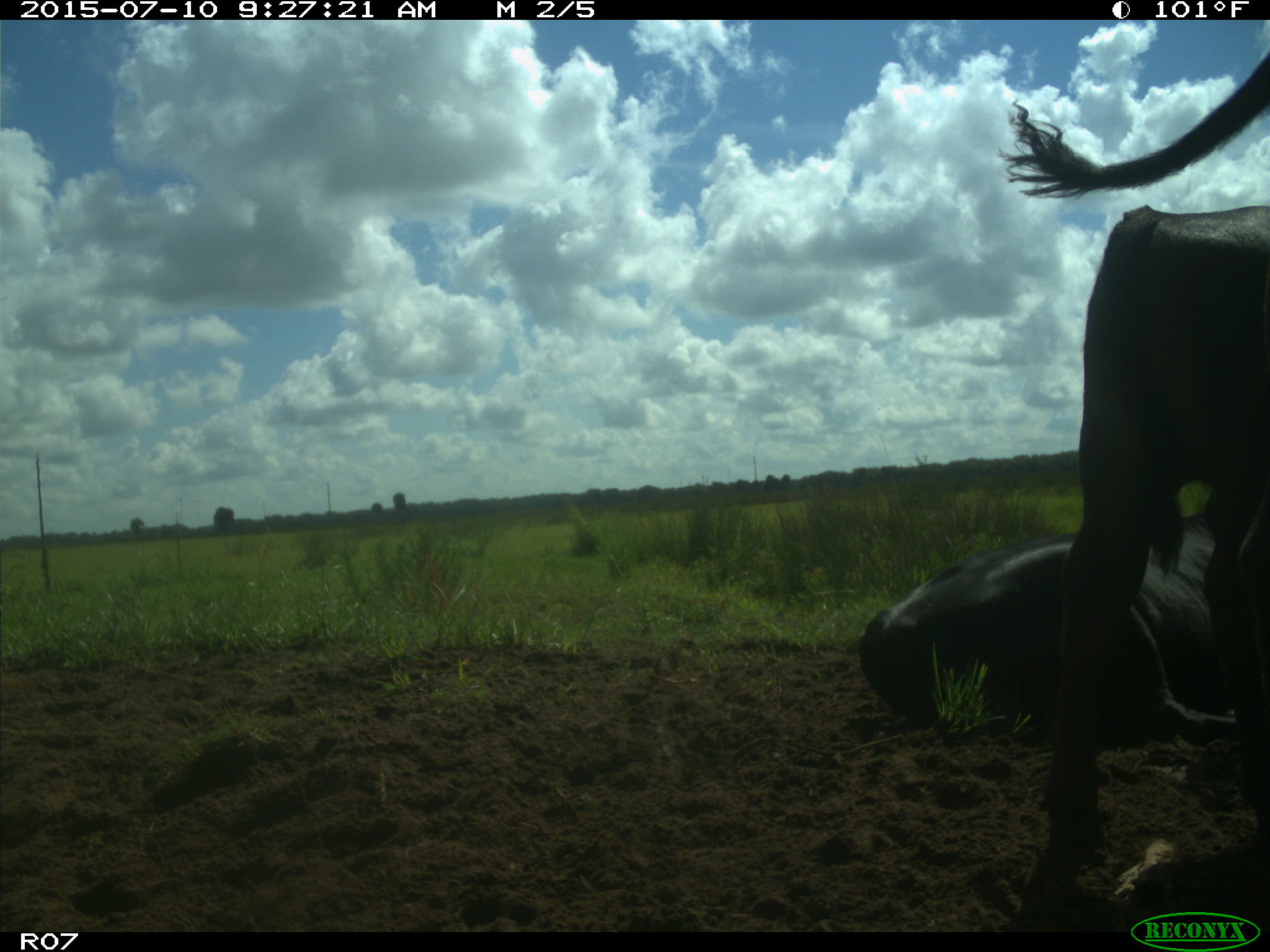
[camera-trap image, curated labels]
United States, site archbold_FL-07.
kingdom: Animalia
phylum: Chordata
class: Mammalia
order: Artiodactyla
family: Bovidae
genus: Bos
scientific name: Bos taurus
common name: domestic cow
Bos taurus (domestic cow).